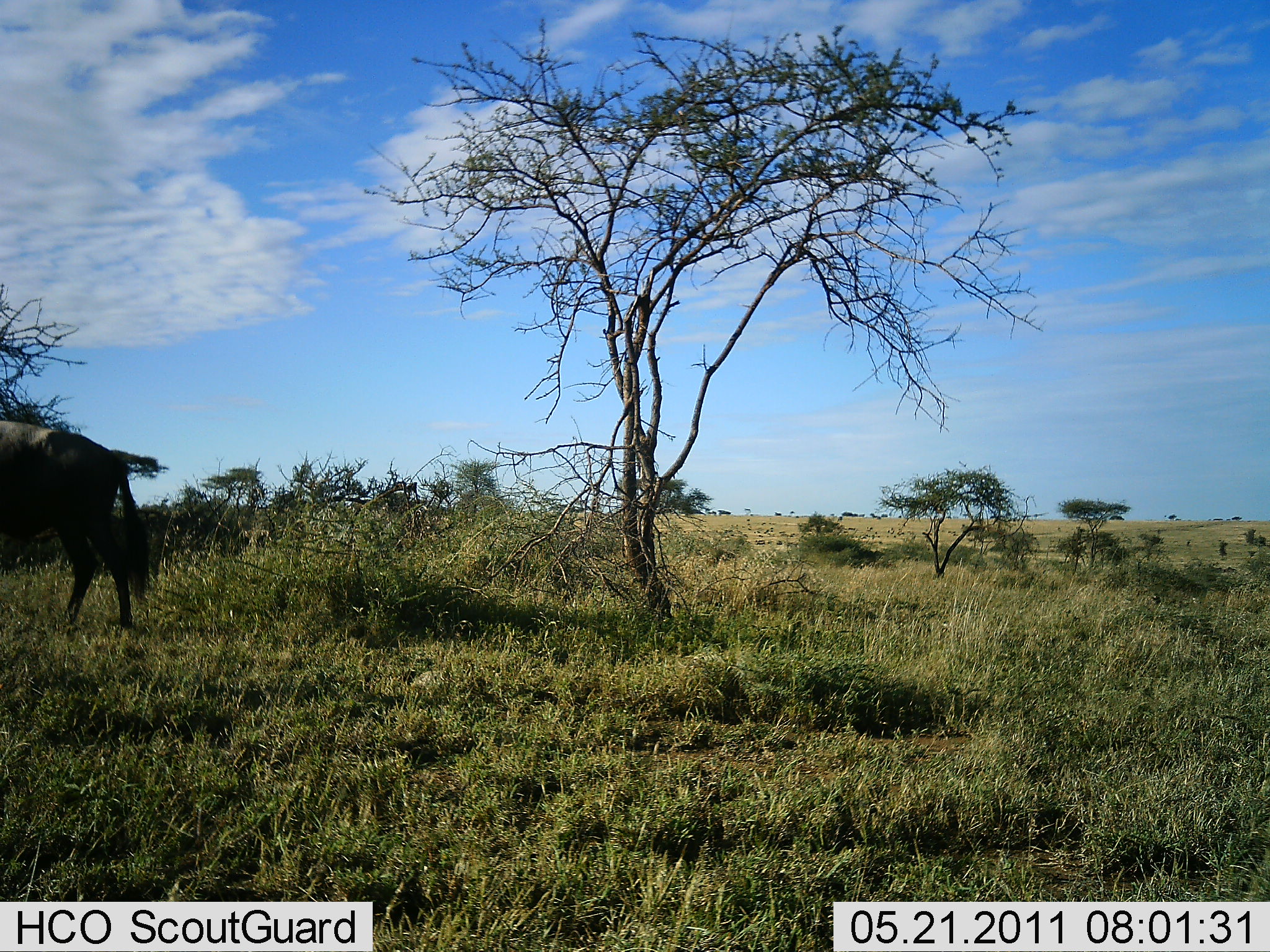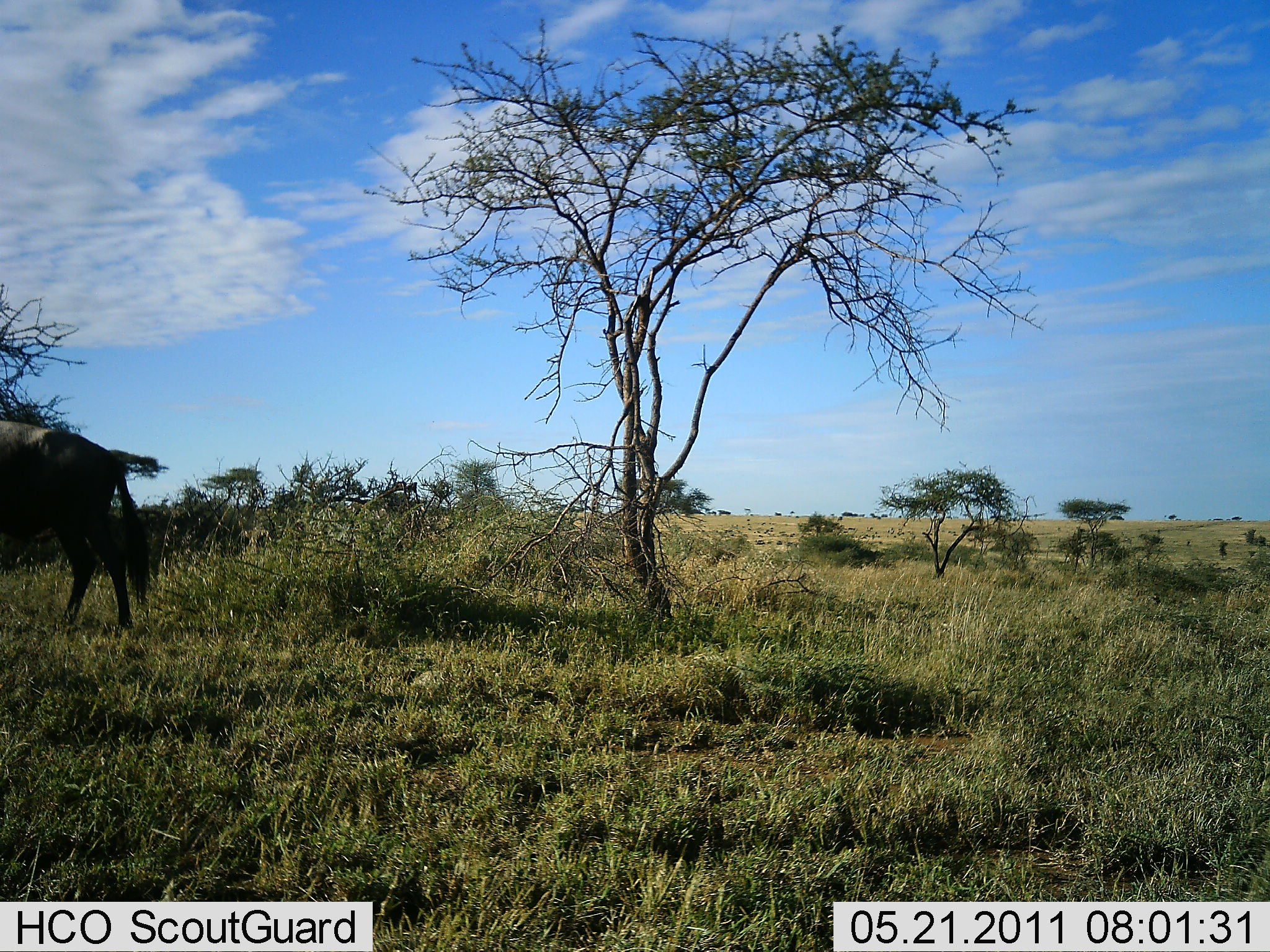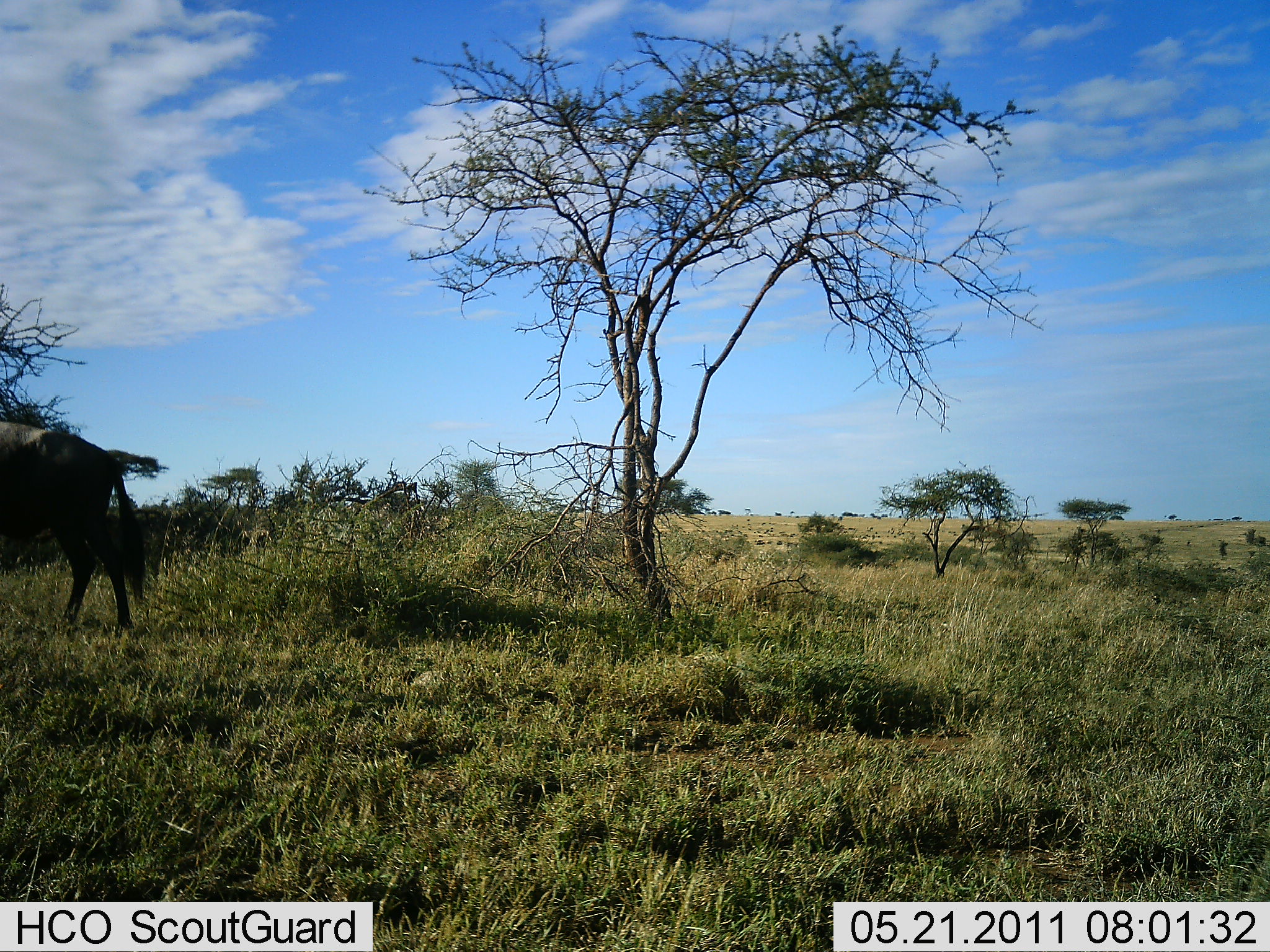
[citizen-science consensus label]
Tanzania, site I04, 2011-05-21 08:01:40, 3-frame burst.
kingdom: Animalia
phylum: Chordata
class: Mammalia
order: Artiodactyla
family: Bovidae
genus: Connochaetes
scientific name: Connochaetes taurinus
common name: blue wildebeest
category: wildebeest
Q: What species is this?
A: Wildebeest (blue wildebeest) (Connochaetes taurinus).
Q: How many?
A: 1.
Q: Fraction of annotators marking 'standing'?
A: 69%.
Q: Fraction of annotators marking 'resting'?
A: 0%.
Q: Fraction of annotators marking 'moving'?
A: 23%.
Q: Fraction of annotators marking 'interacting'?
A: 0%.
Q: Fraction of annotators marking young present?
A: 0%.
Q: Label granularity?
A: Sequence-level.